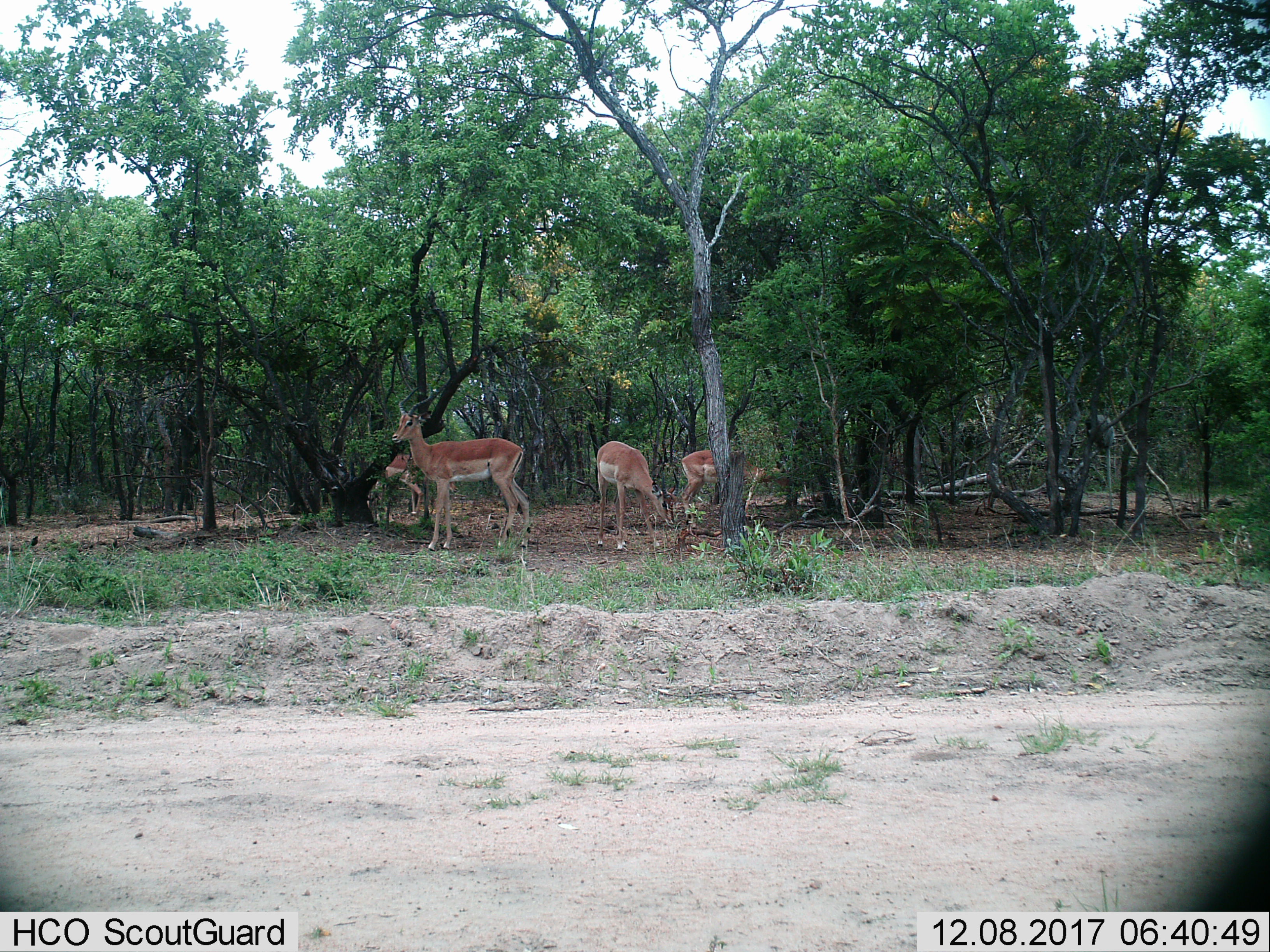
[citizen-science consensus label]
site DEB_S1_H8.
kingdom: Animalia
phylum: Chordata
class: Mammalia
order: Artiodactyla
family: Bovidae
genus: Aepyceros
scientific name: Aepyceros melampus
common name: impala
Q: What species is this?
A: Impala (Aepyceros melampus).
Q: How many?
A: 4.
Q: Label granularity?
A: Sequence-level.